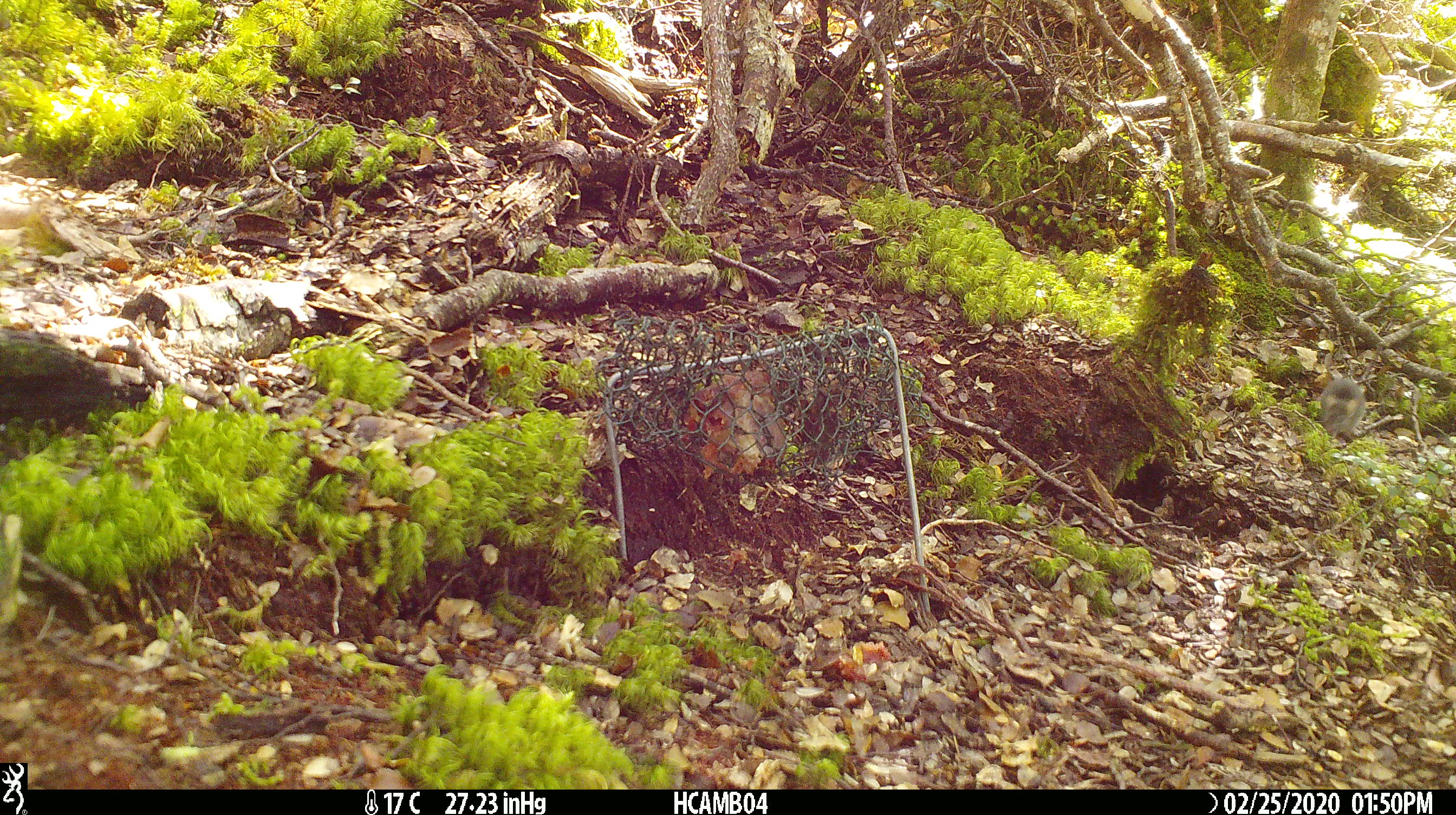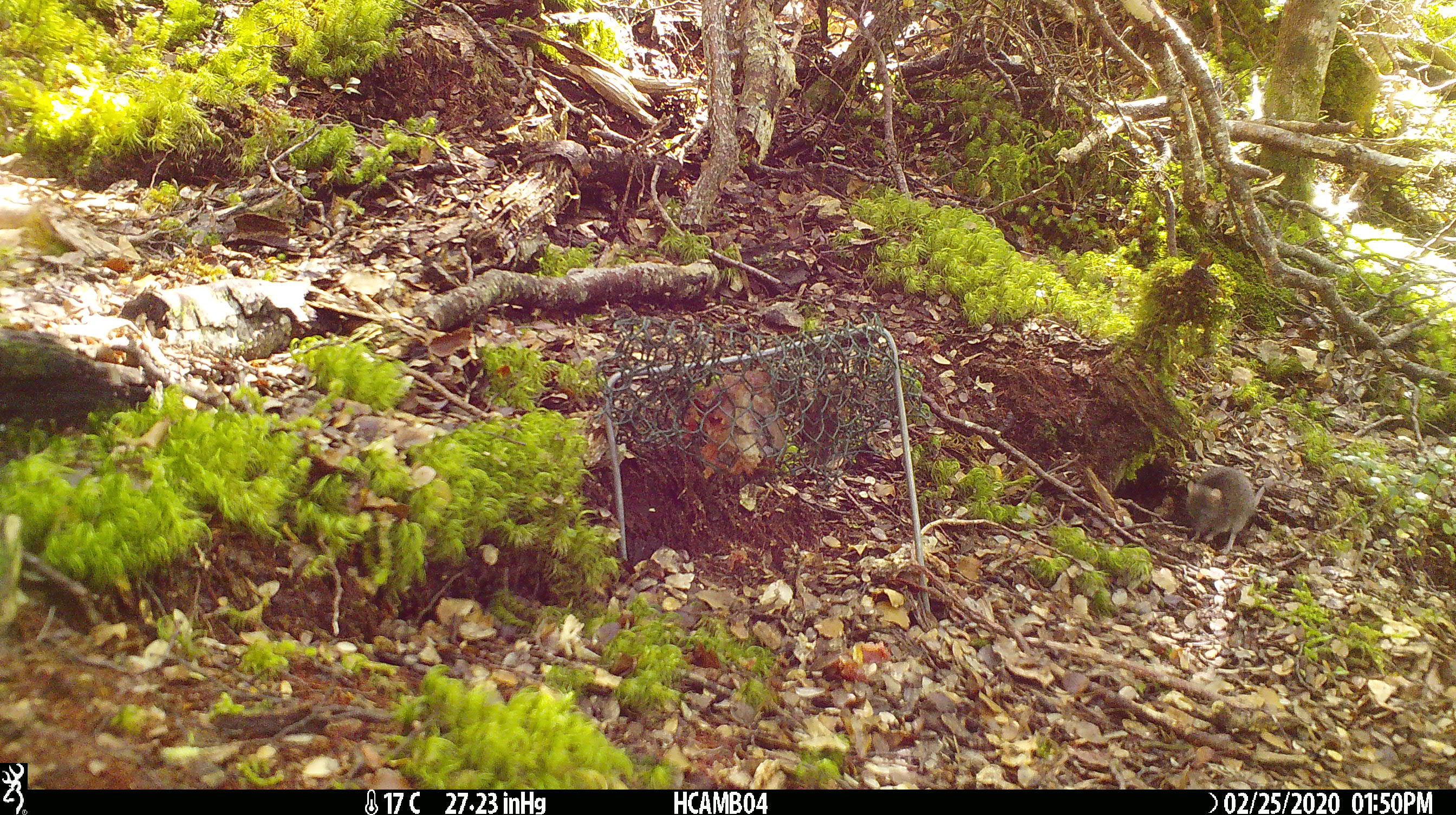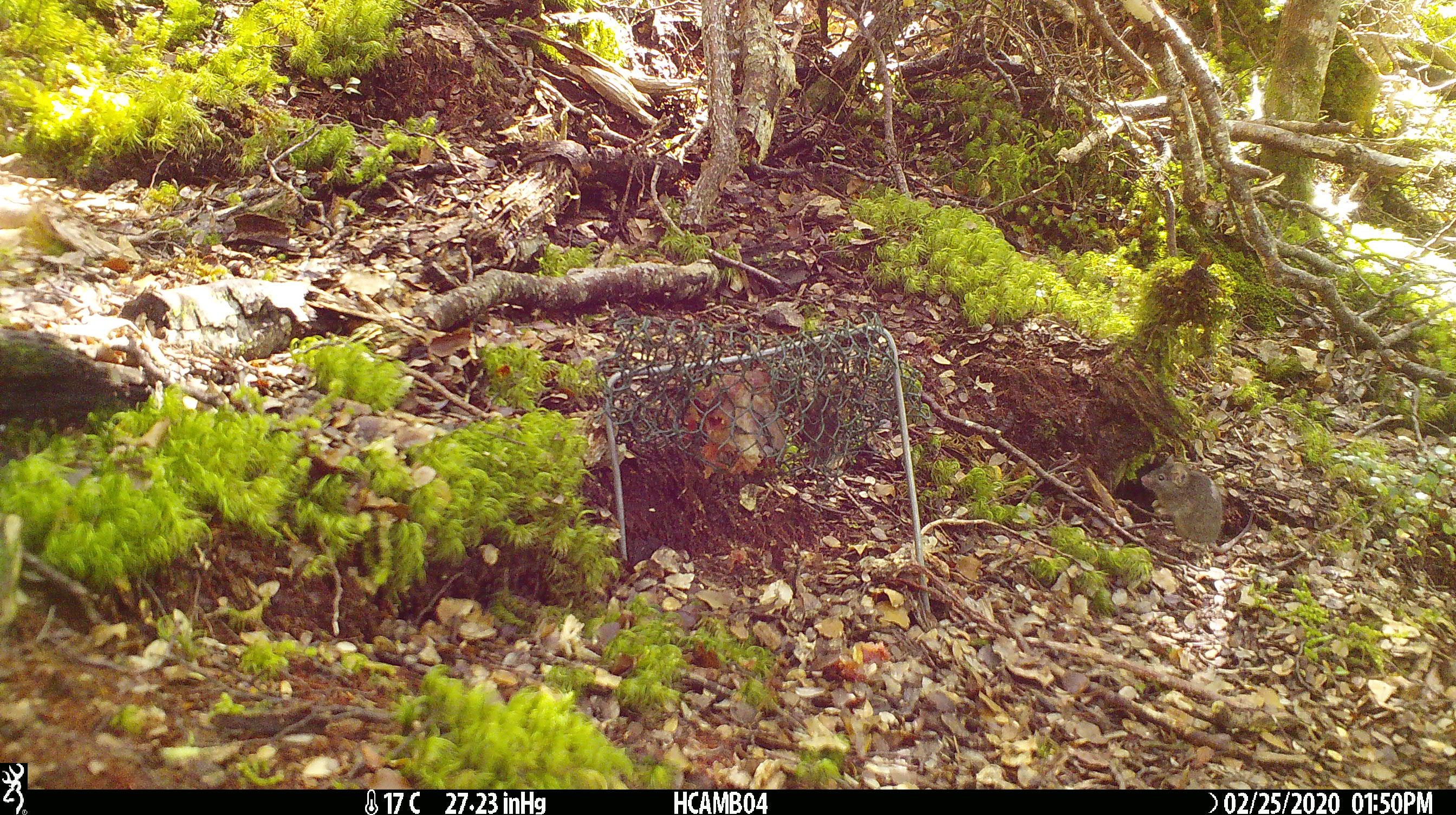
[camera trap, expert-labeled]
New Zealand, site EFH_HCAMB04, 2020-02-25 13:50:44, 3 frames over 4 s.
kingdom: Animalia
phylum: Chordata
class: Mammalia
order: Rodentia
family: Muridae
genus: Mus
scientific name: Mus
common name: mouse